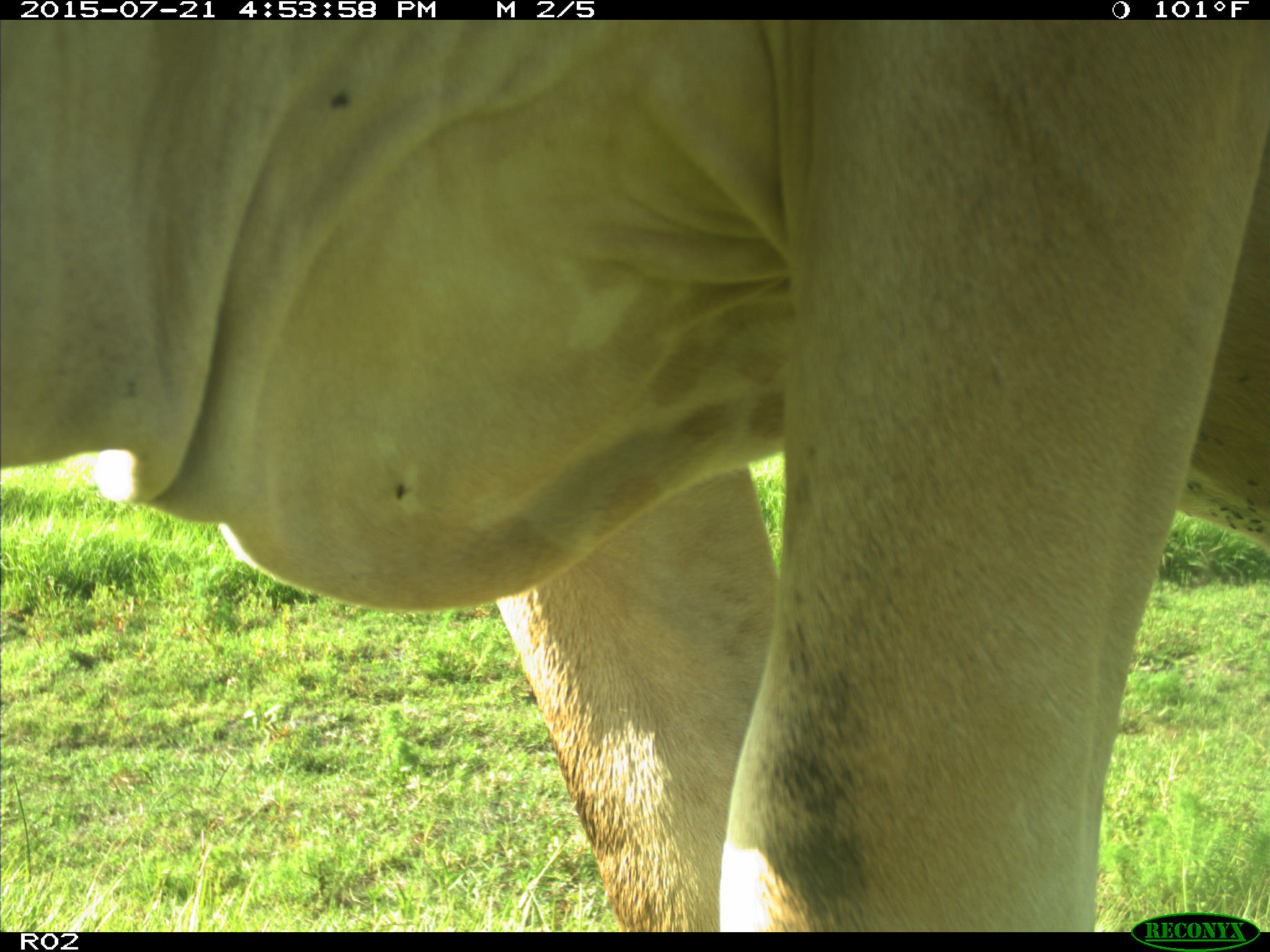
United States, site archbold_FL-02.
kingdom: Animalia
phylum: Chordata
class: Mammalia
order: Artiodactyla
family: Bovidae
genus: Bos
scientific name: Bos taurus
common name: domestic cow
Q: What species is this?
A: Bos taurus (domestic cow).